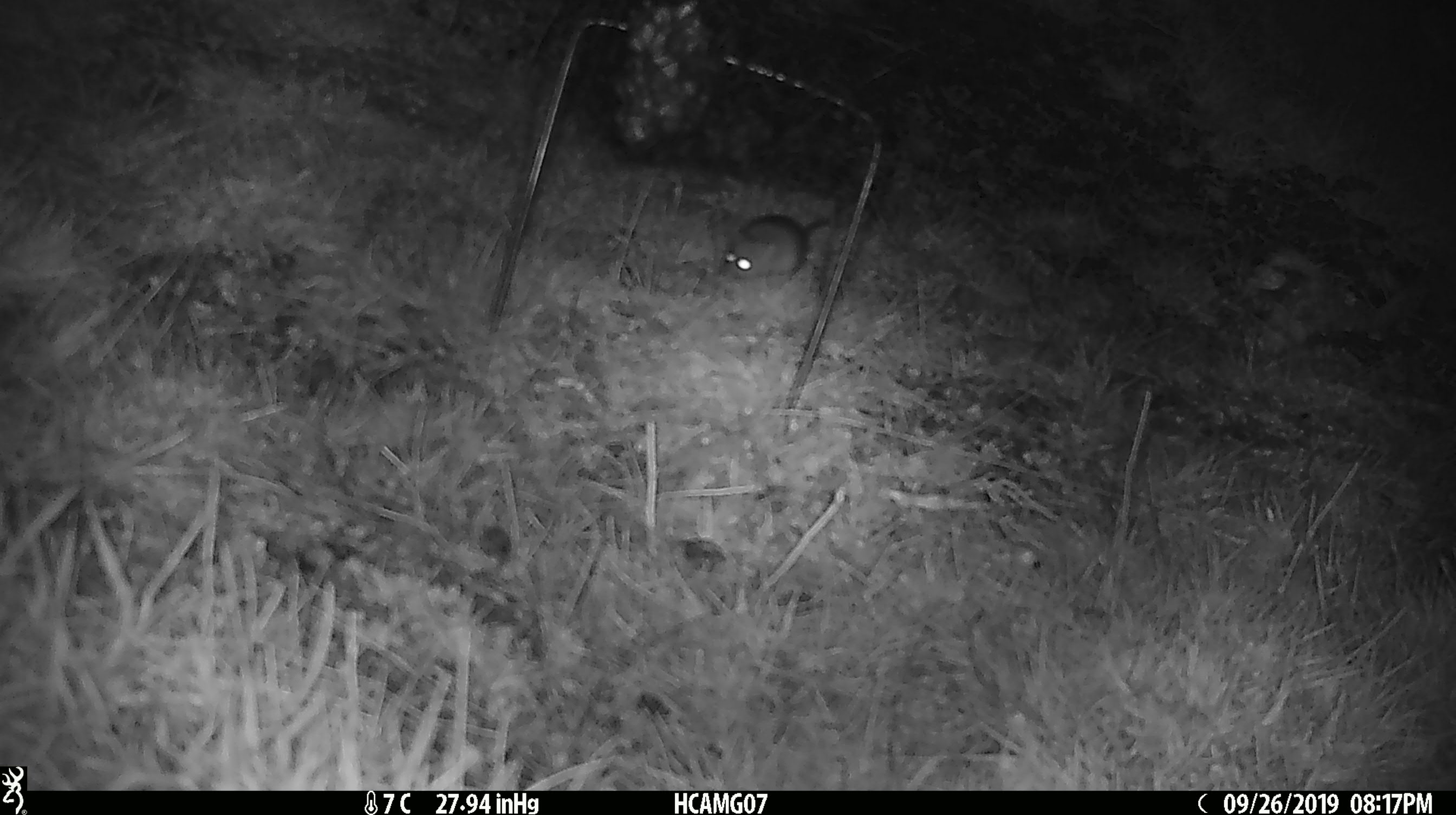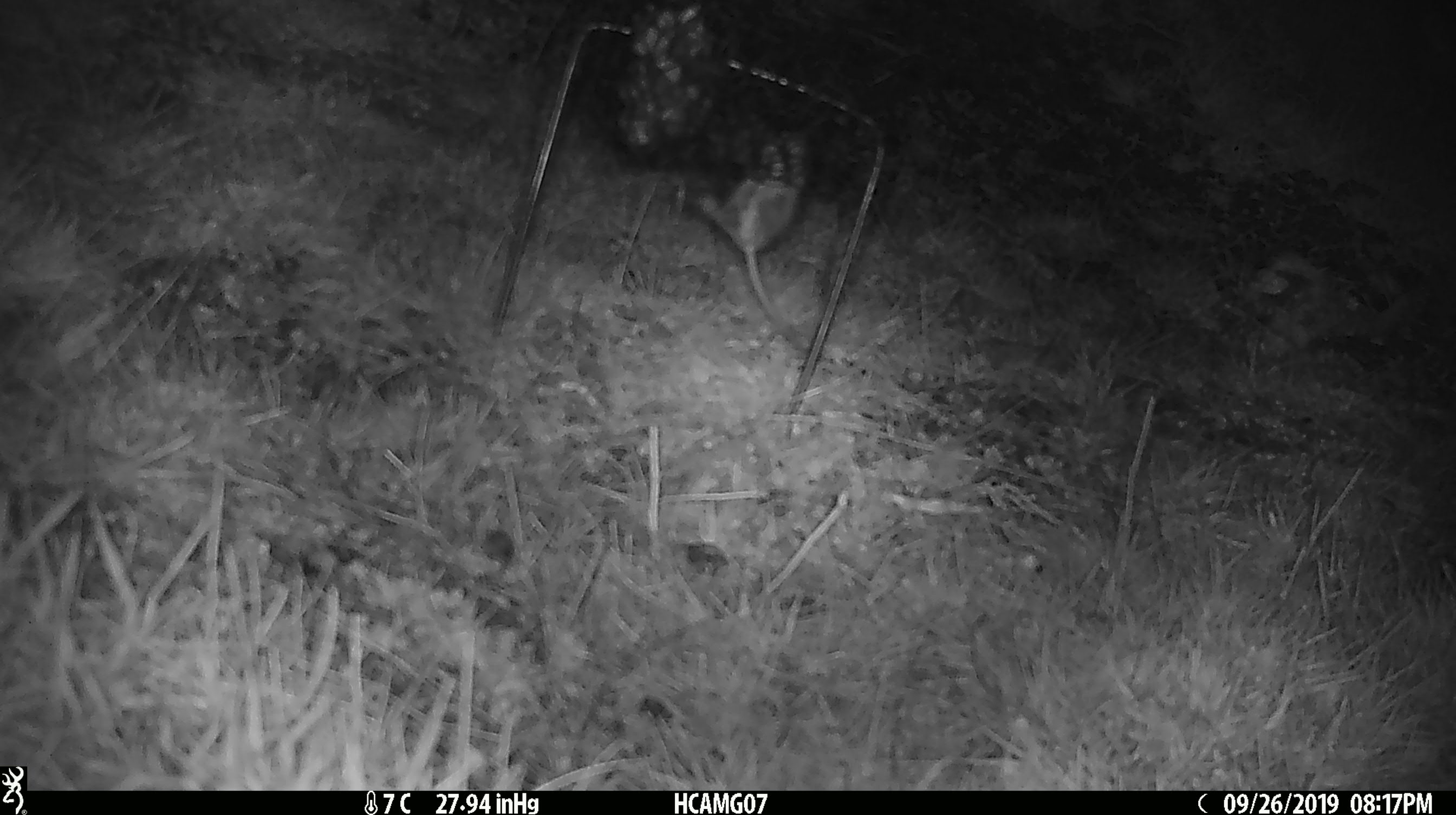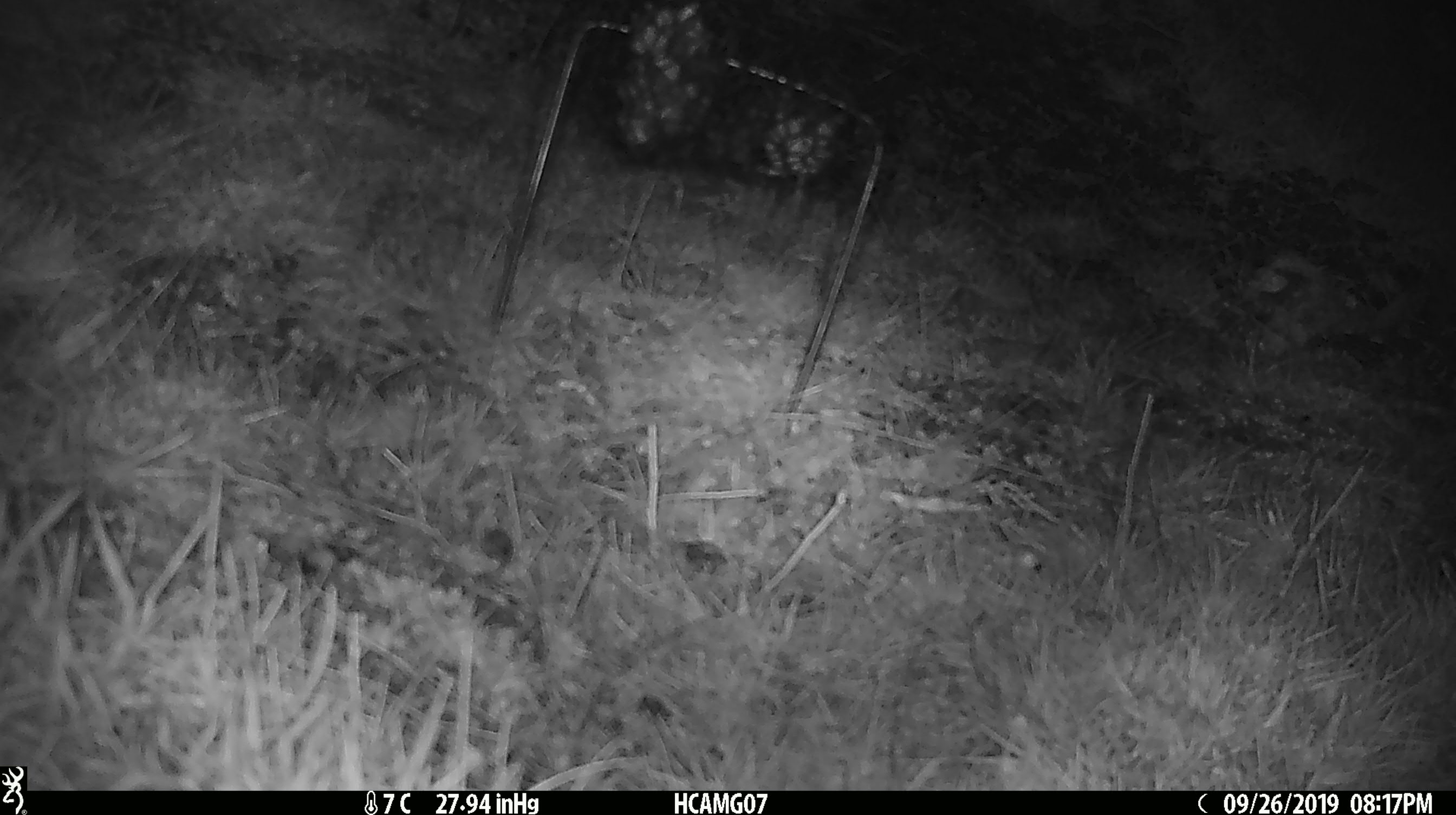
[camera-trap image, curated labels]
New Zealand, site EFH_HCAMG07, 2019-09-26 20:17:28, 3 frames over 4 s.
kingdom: Animalia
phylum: Chordata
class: Mammalia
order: Rodentia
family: Muridae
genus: Mus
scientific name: Mus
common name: mouse